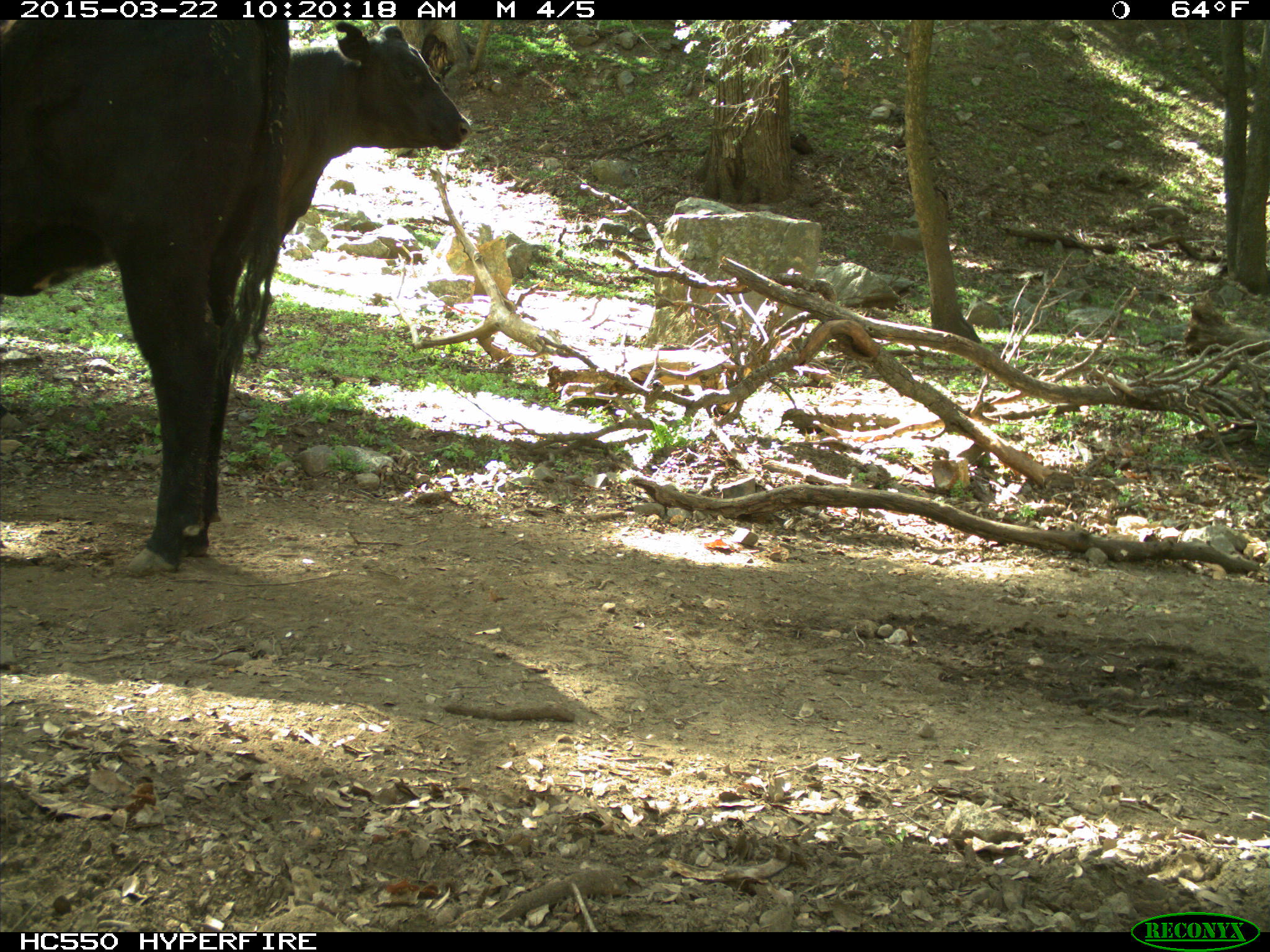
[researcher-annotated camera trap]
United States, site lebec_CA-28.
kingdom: Animalia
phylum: Chordata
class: Mammalia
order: Artiodactyla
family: Bovidae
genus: Bos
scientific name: Bos taurus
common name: domestic cow